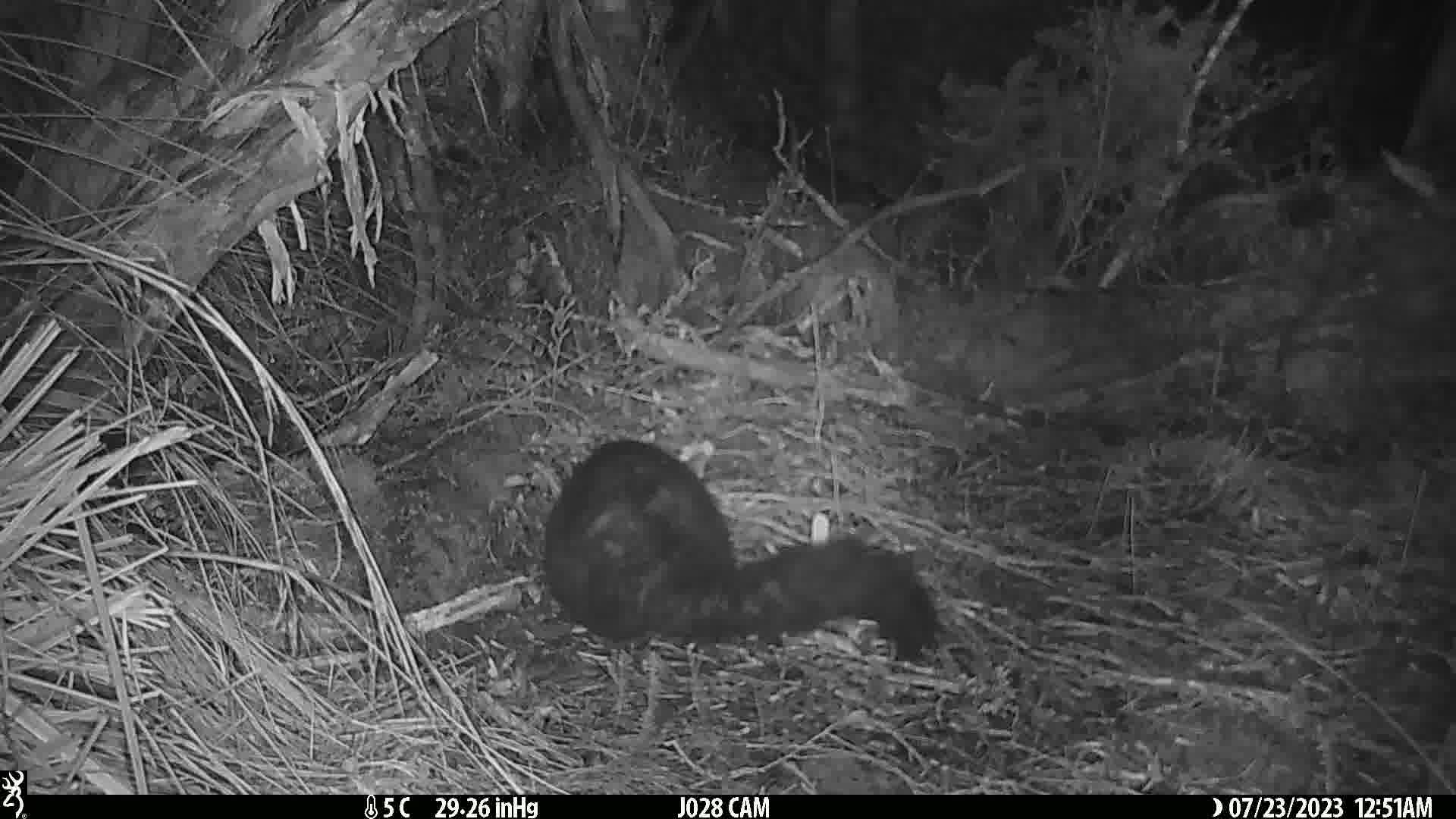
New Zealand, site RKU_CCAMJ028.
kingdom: Animalia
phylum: Chordata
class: Mammalia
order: Diprotodontia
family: Phalangeridae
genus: Trichosurus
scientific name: Trichosurus vulpecula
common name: common brushtail possum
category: possum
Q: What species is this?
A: Possum (common brushtail possum) (Trichosurus vulpecula).